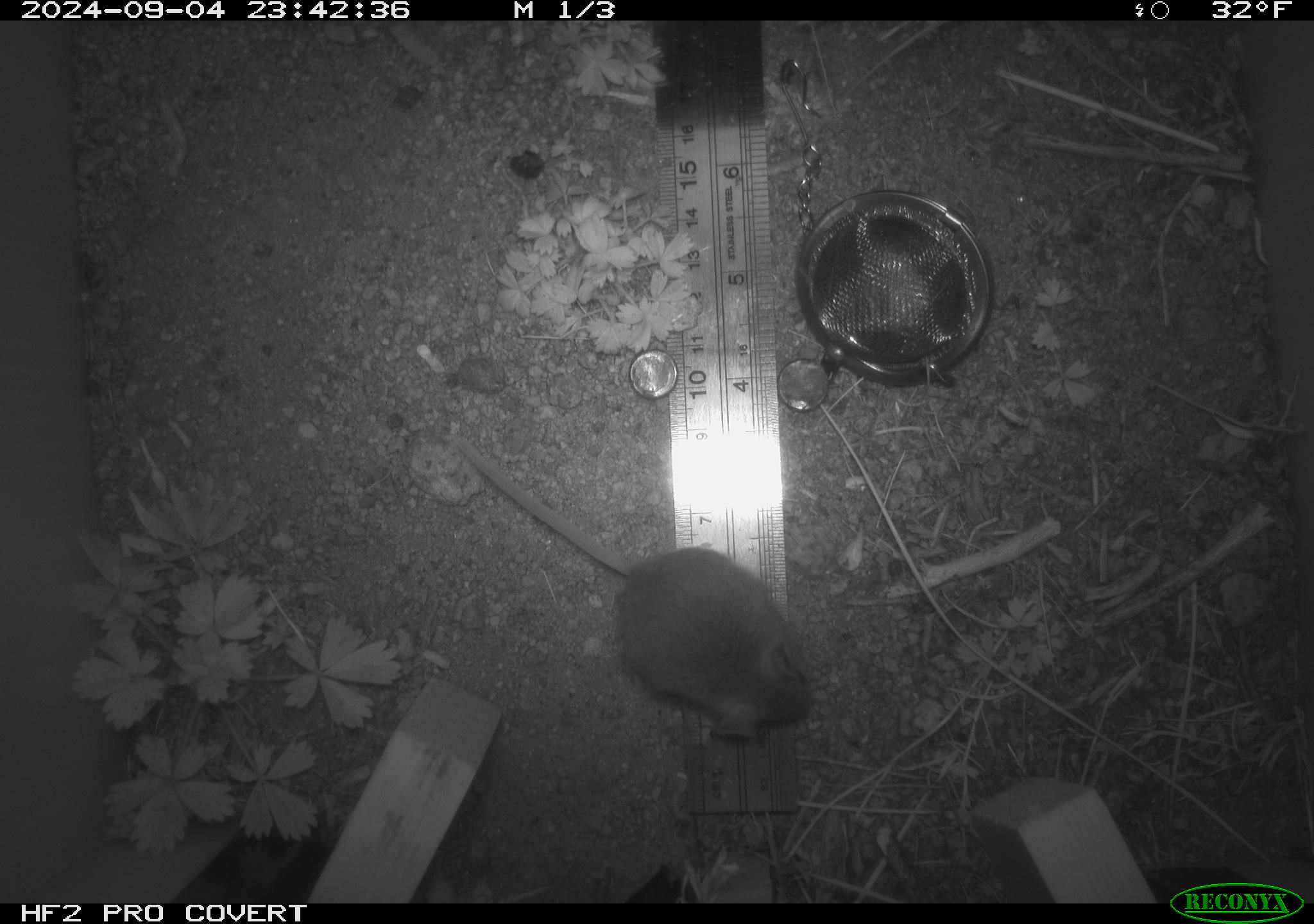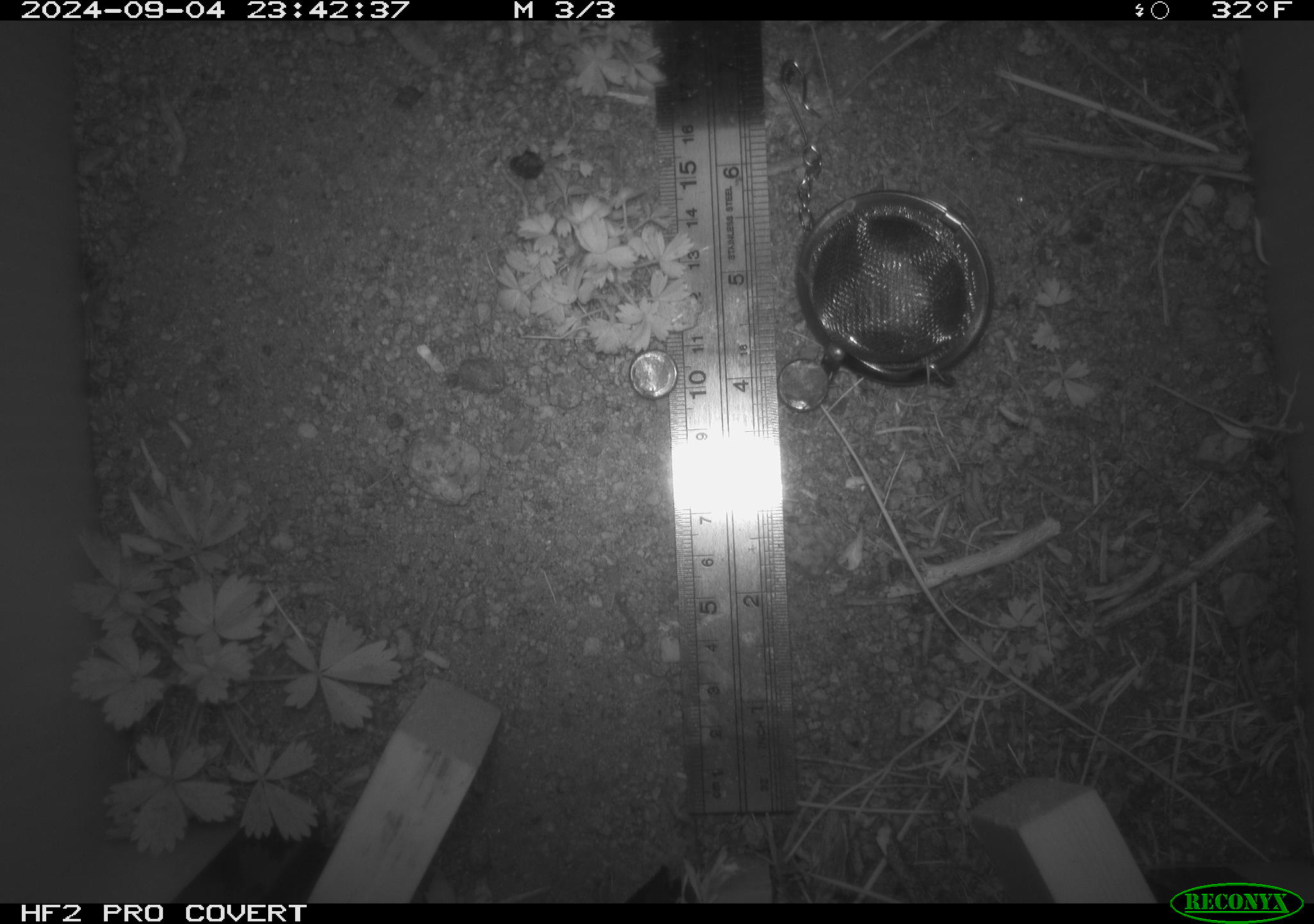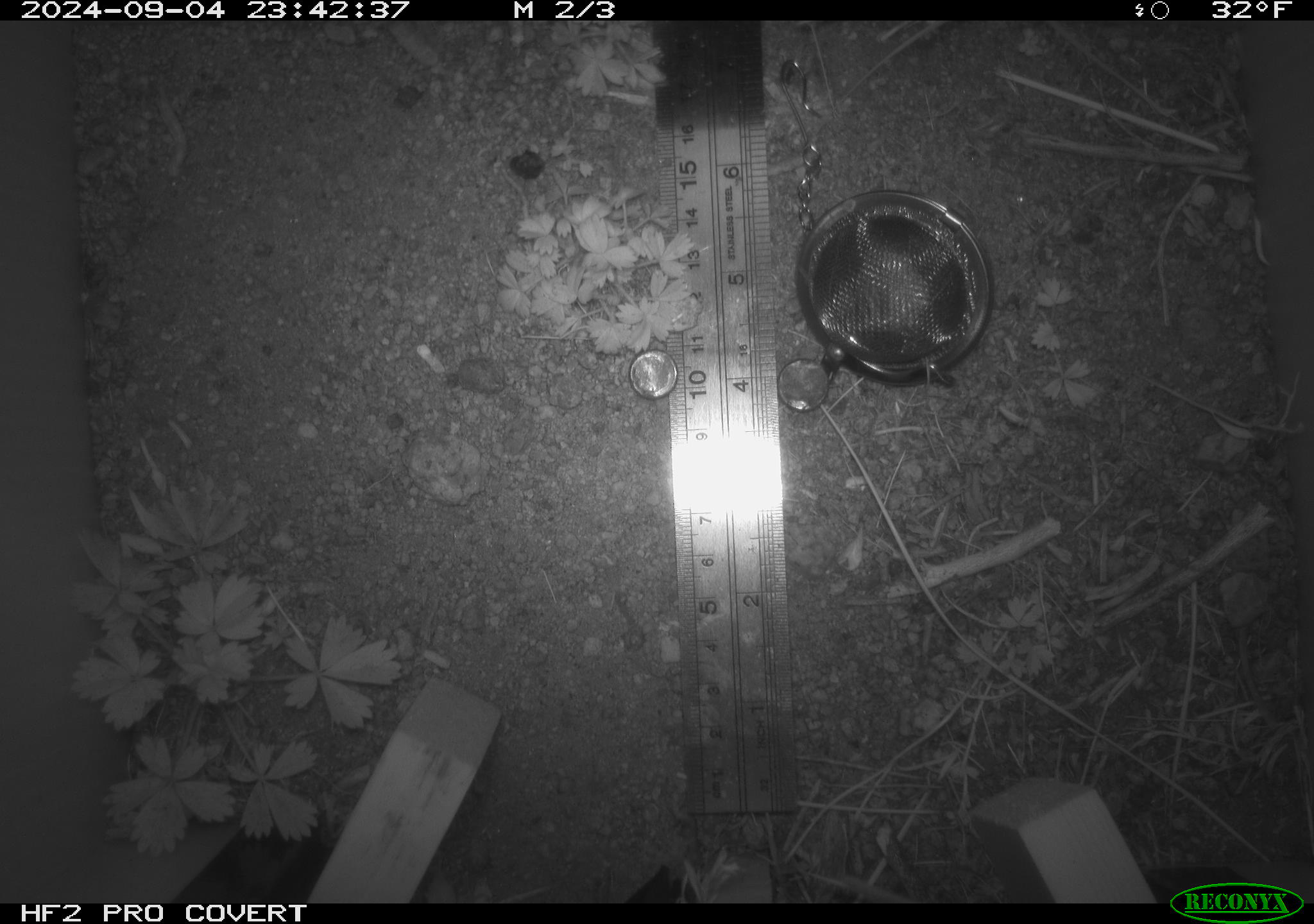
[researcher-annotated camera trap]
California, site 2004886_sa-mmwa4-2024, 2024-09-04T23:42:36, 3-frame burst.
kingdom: Animalia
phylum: Chordata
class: Mammalia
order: Rodentia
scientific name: Rodentia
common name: mouse species